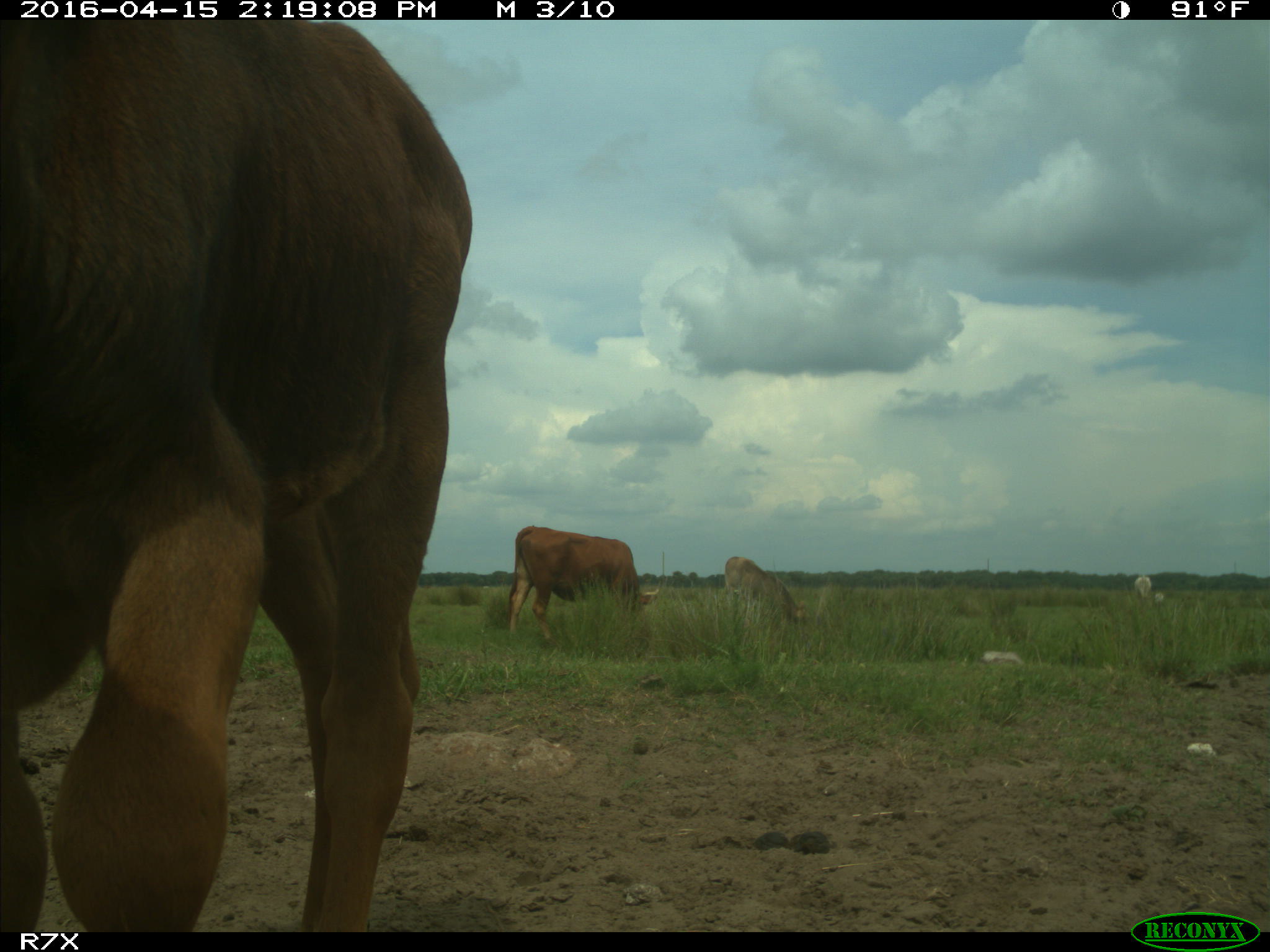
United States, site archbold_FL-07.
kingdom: Animalia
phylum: Chordata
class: Mammalia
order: Artiodactyla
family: Bovidae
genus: Bos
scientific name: Bos taurus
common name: domestic cow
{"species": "Bos taurus (domestic cow)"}